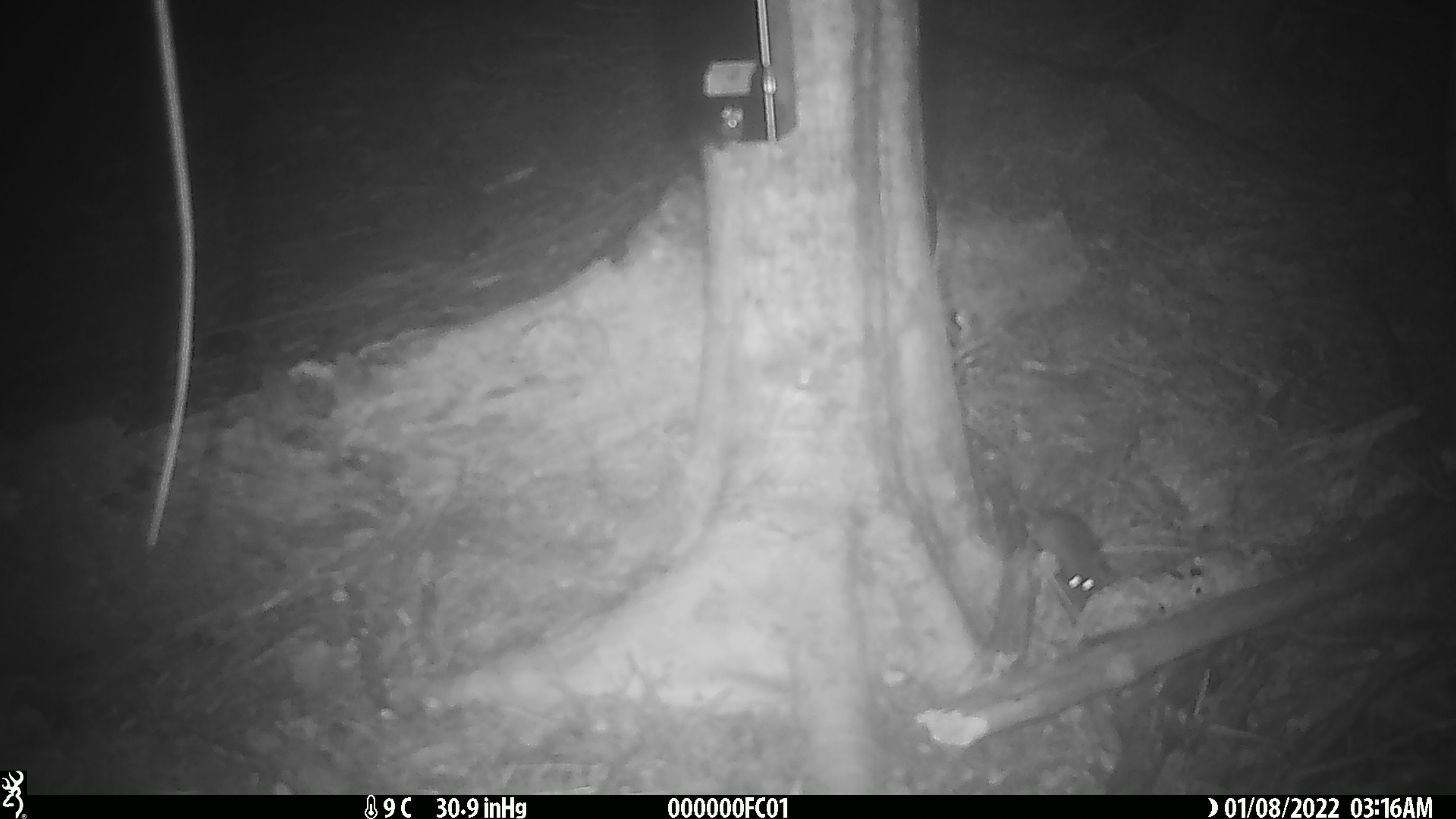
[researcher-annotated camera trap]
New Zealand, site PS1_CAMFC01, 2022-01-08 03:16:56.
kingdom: Animalia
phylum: Chordata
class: Mammalia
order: Rodentia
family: Muridae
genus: Mus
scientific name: Mus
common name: mouse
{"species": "mouse (Mus)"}